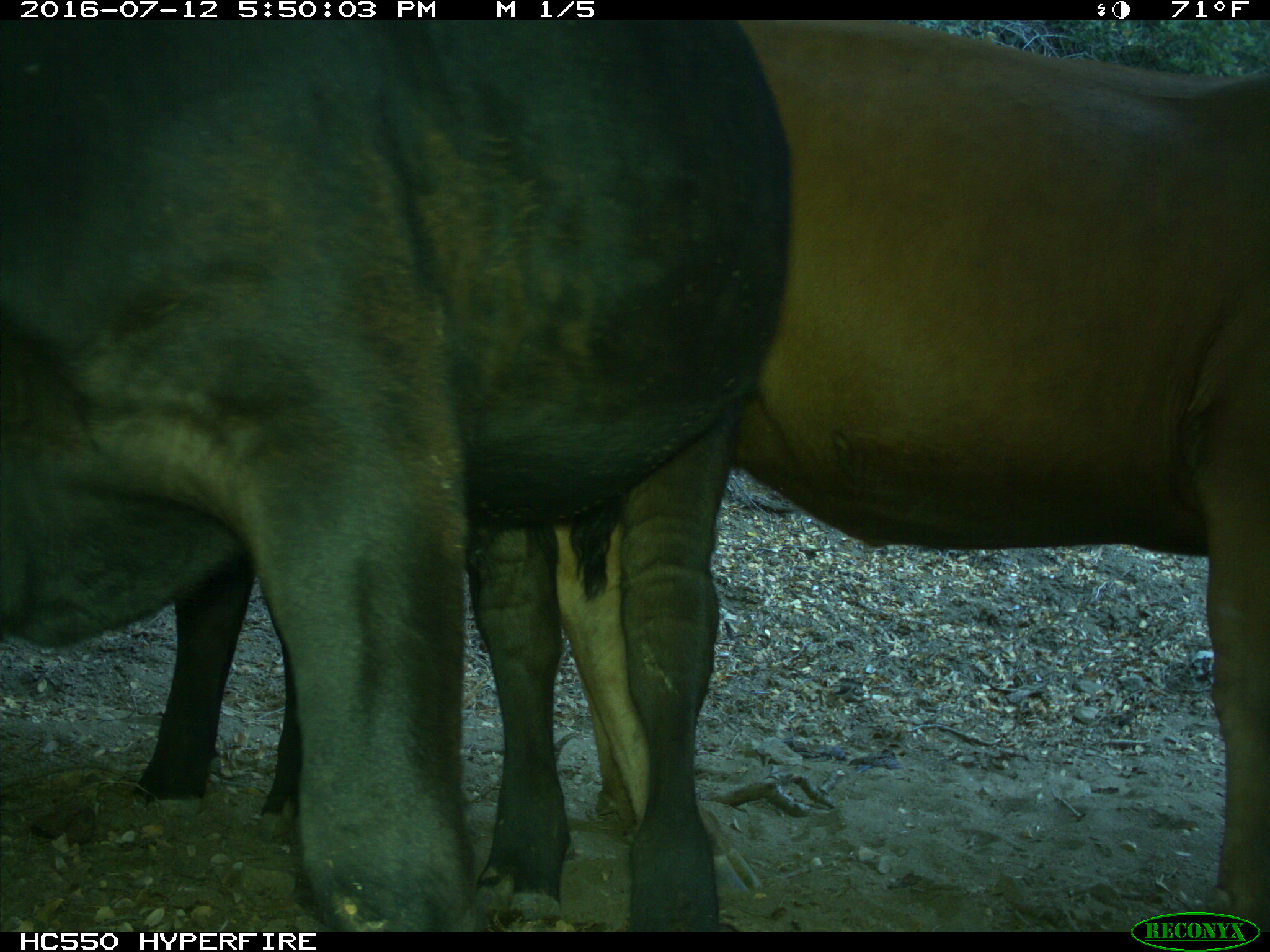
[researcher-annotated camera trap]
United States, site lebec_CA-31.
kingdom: Animalia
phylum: Chordata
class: Mammalia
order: Artiodactyla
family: Bovidae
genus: Bos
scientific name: Bos taurus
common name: domestic cow